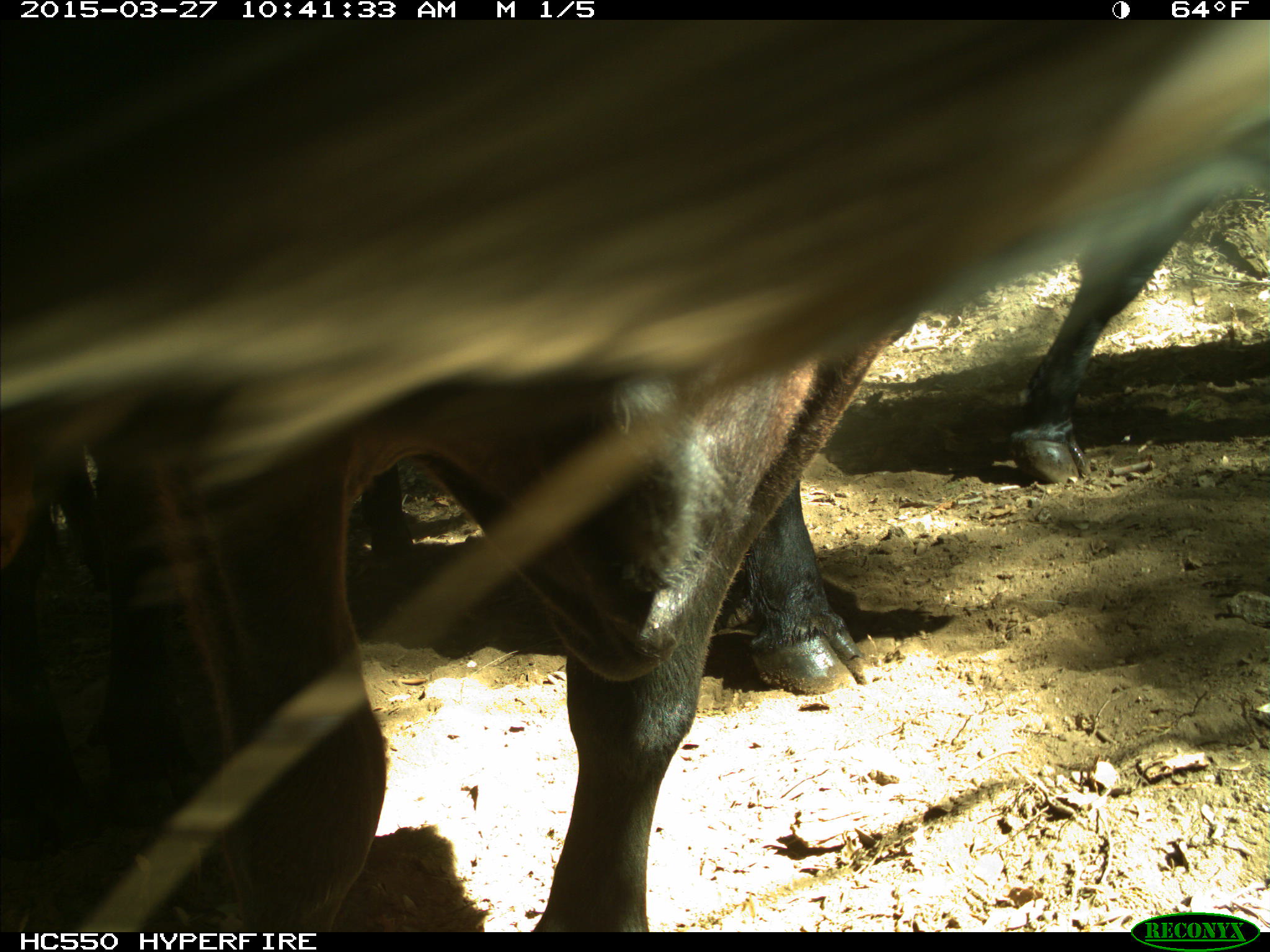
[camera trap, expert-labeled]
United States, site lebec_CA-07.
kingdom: Animalia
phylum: Chordata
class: Mammalia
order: Artiodactyla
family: Bovidae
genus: Bos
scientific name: Bos taurus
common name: domestic cow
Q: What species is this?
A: Bos taurus (domestic cow).